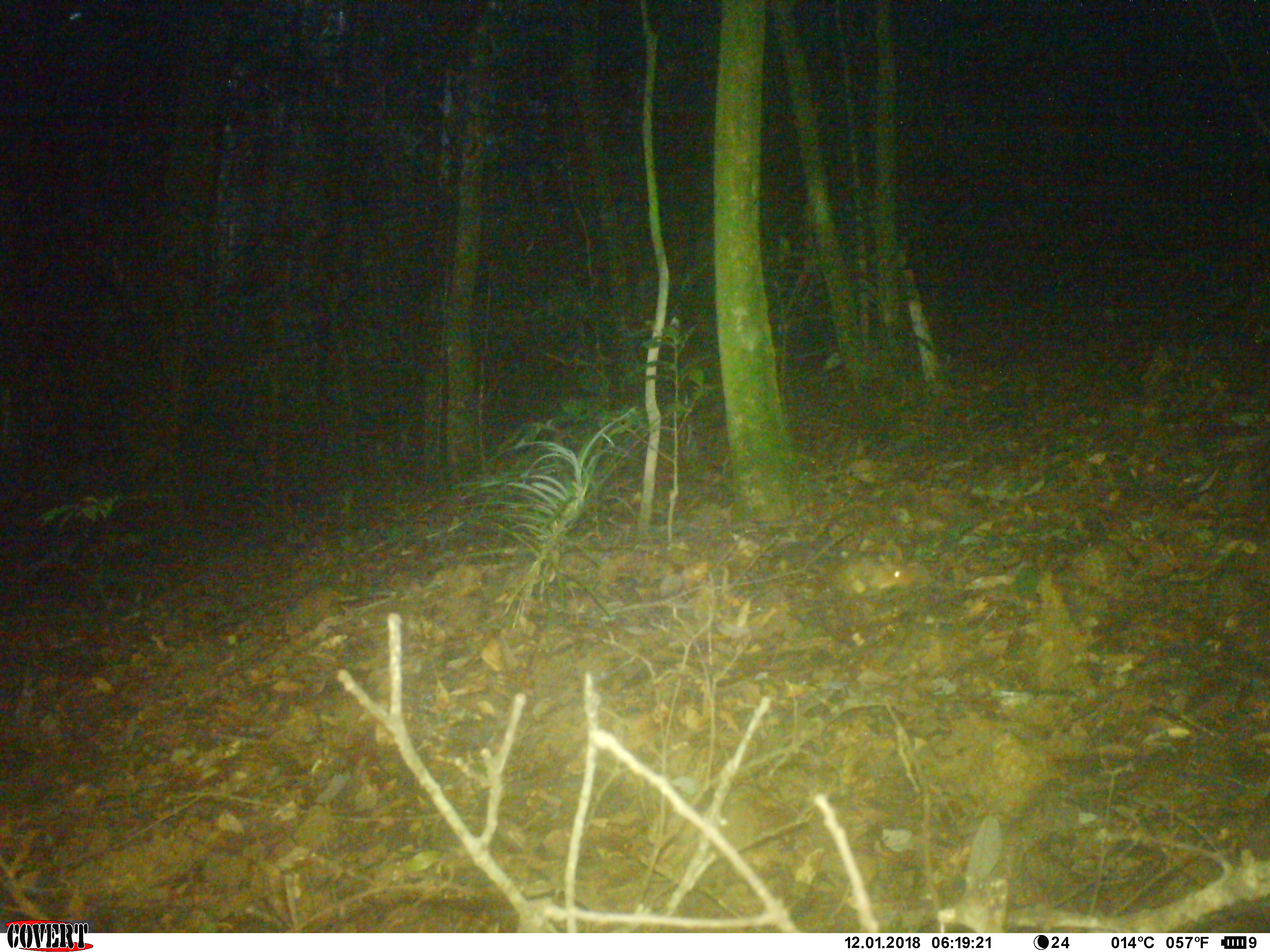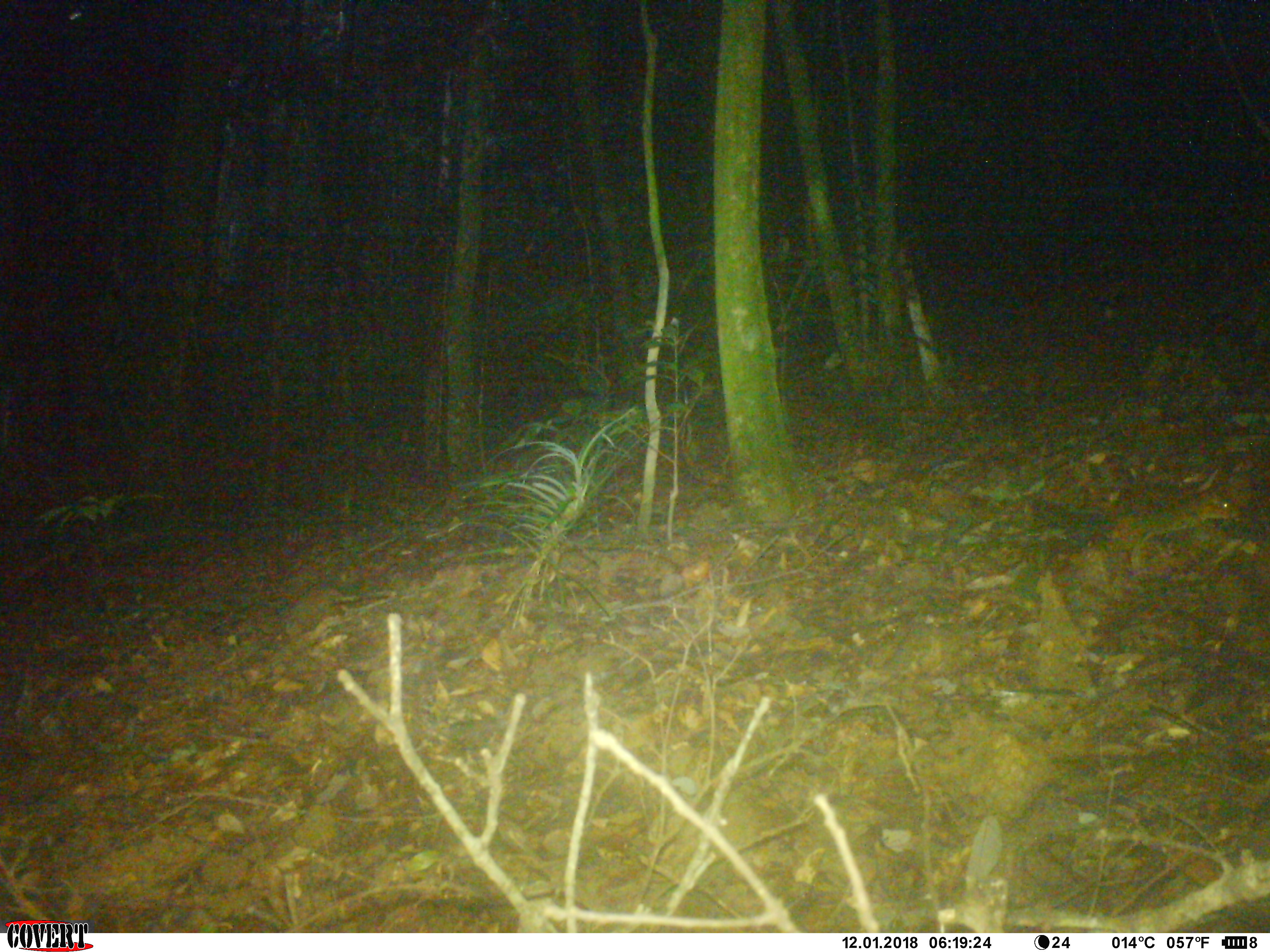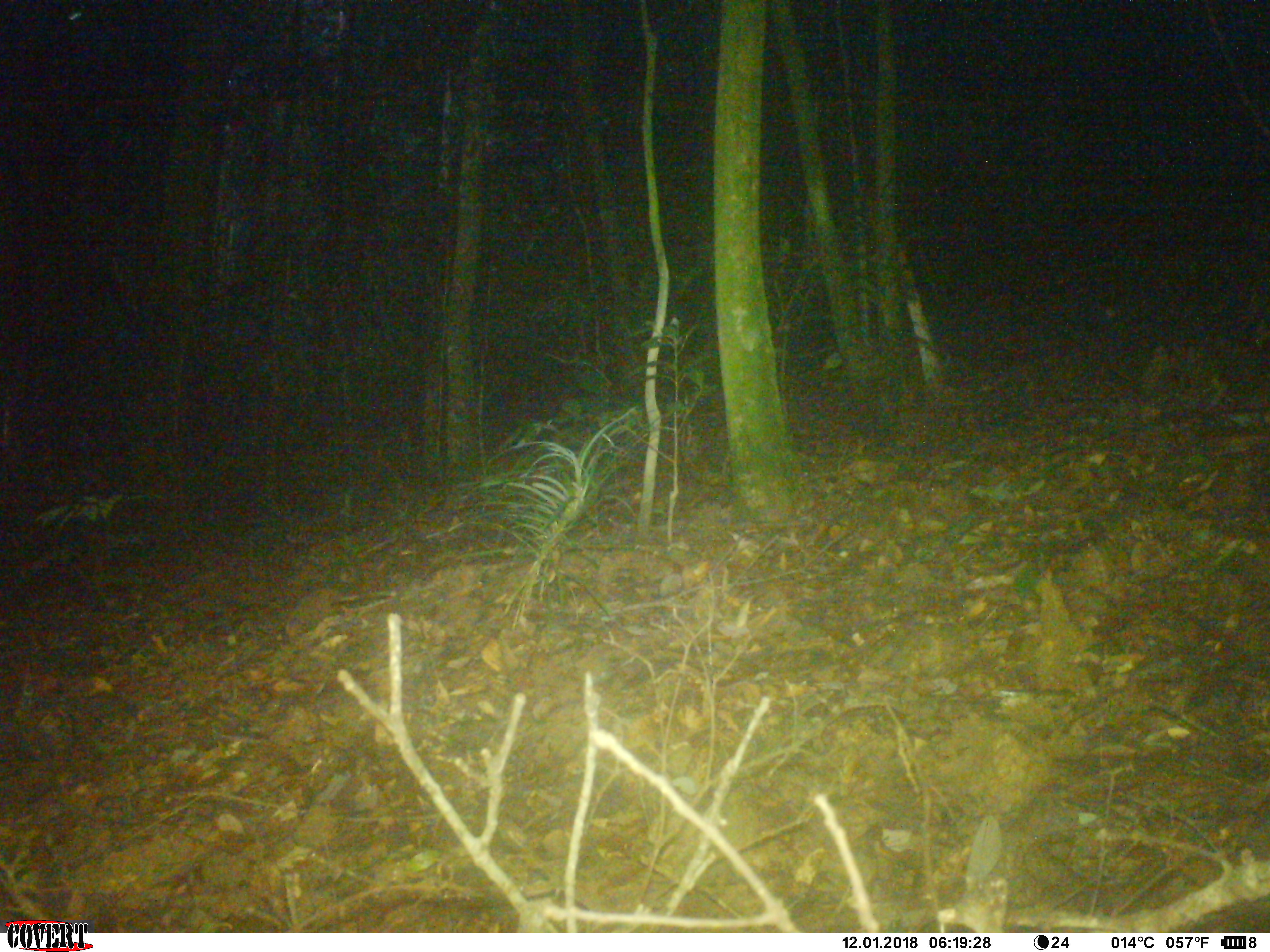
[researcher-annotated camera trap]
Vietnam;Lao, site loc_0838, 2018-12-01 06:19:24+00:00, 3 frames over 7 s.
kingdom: Animalia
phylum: Chordata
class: Mammalia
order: Rodentia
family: Sciuridae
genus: Dremomys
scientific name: Dremomys rufigenis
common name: red-cheeked squirrel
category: red cheeked squirrel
Red cheeked squirrel (red-cheeked squirrel) (Dremomys rufigenis). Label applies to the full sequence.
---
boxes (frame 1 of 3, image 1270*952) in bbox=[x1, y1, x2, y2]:
red cheeked squirrel: bbox=[828, 552, 919, 608]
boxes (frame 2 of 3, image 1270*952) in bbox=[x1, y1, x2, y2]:
red cheeked squirrel: bbox=[1103, 484, 1248, 550]